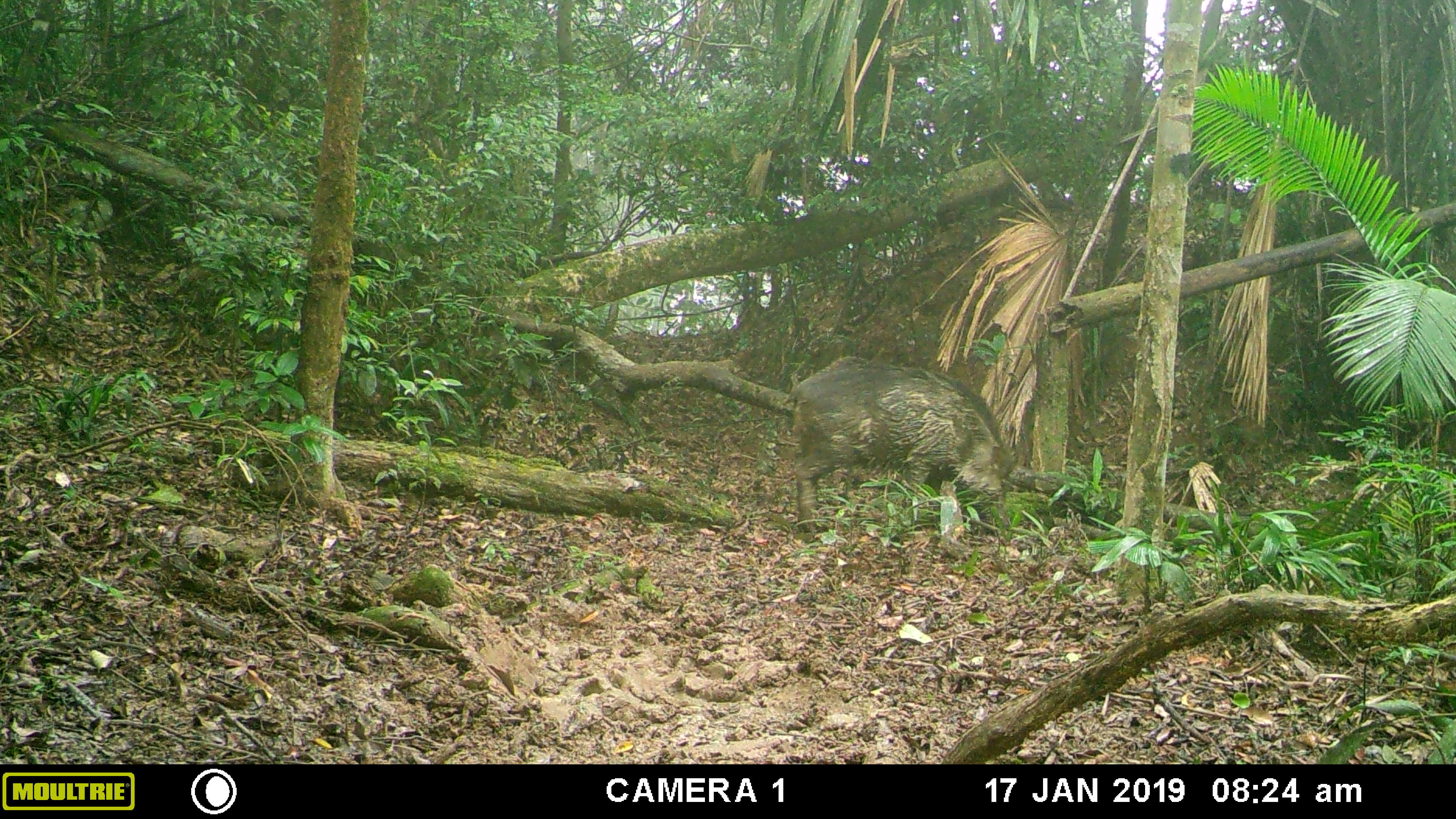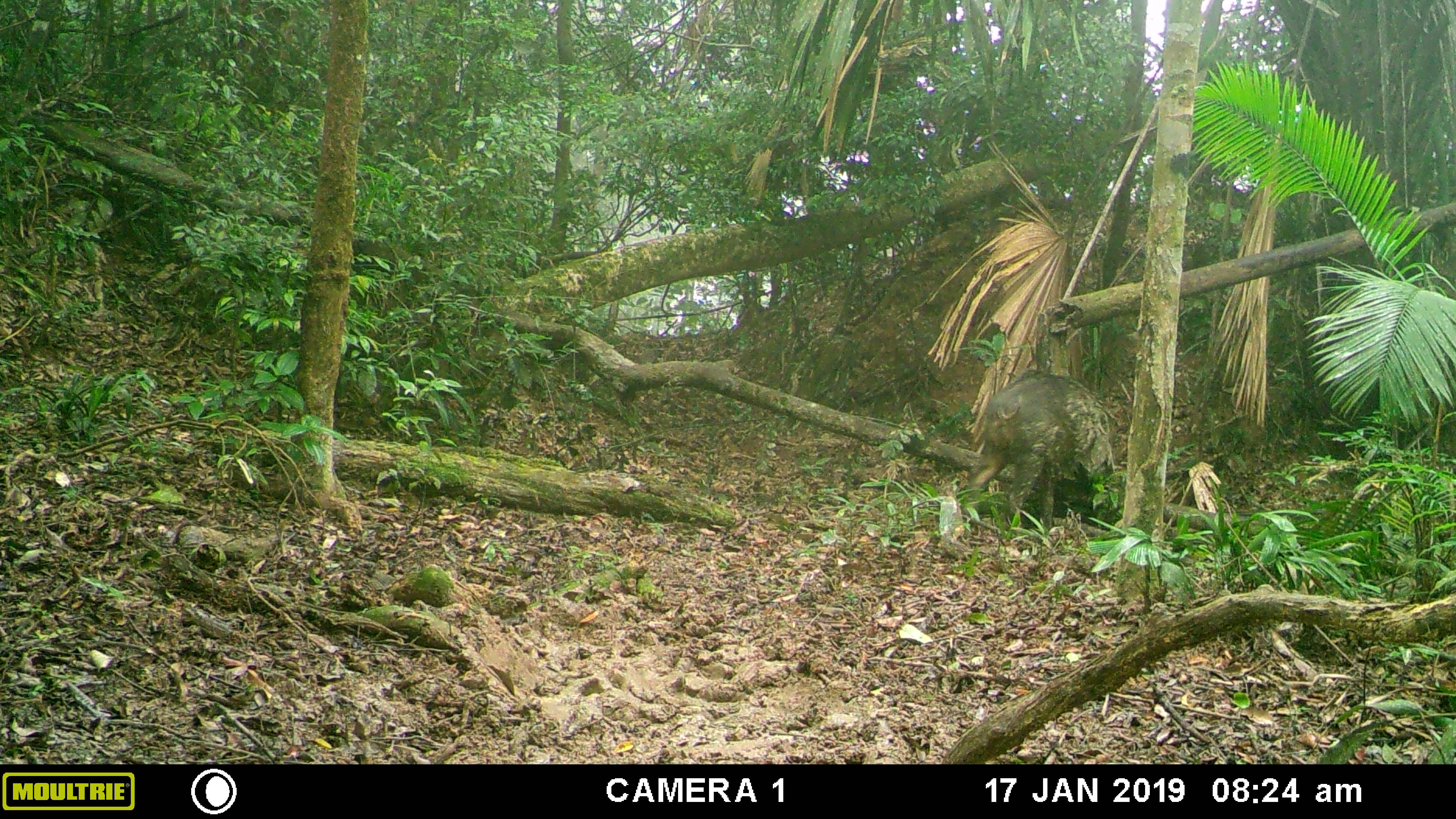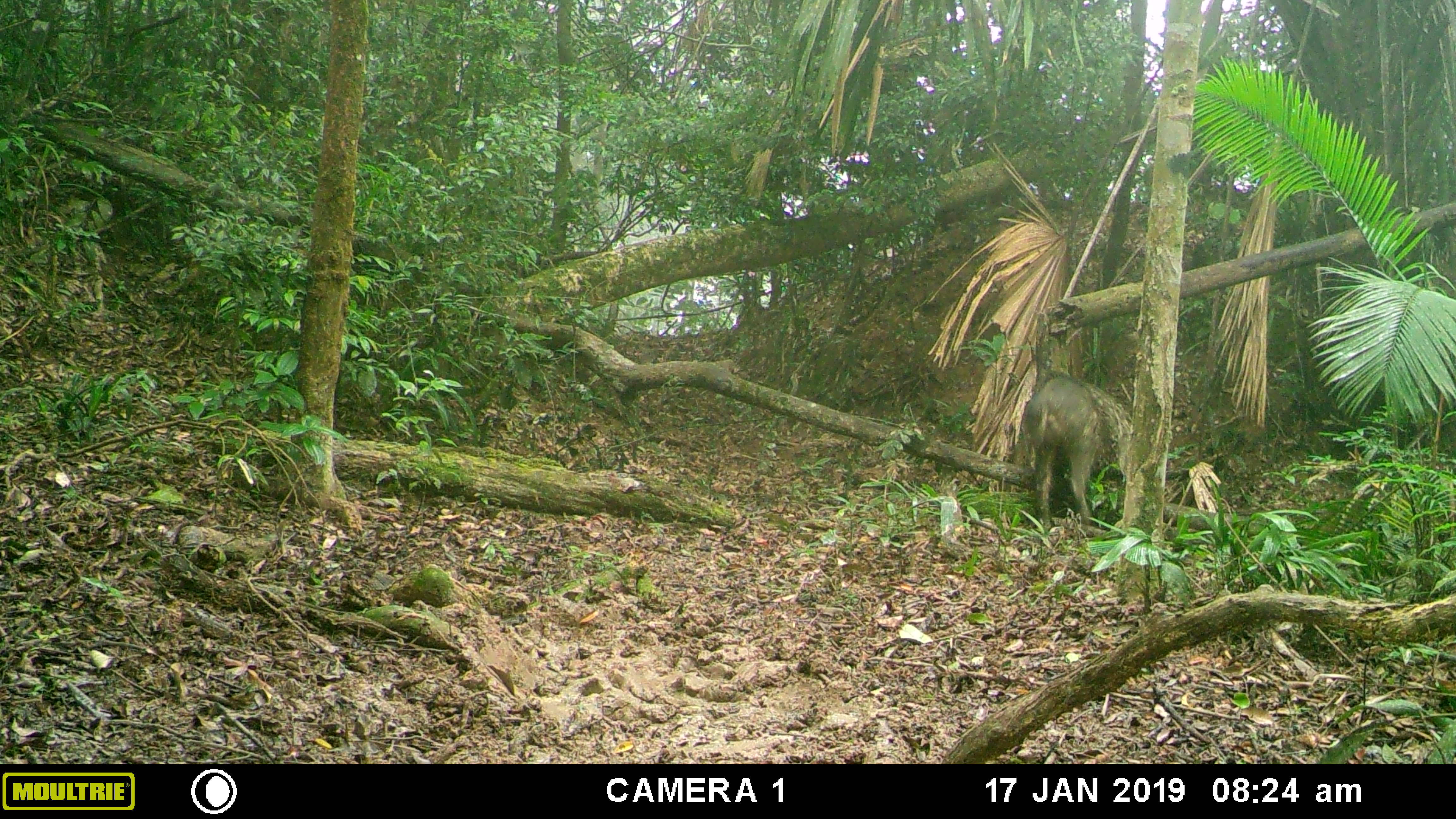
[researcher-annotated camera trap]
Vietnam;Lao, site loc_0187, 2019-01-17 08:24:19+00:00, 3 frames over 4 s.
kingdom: Animalia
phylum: Chordata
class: Mammalia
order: Artiodactyla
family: Suidae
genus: Sus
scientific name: Sus scrofa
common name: eurasian wild pig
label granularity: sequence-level